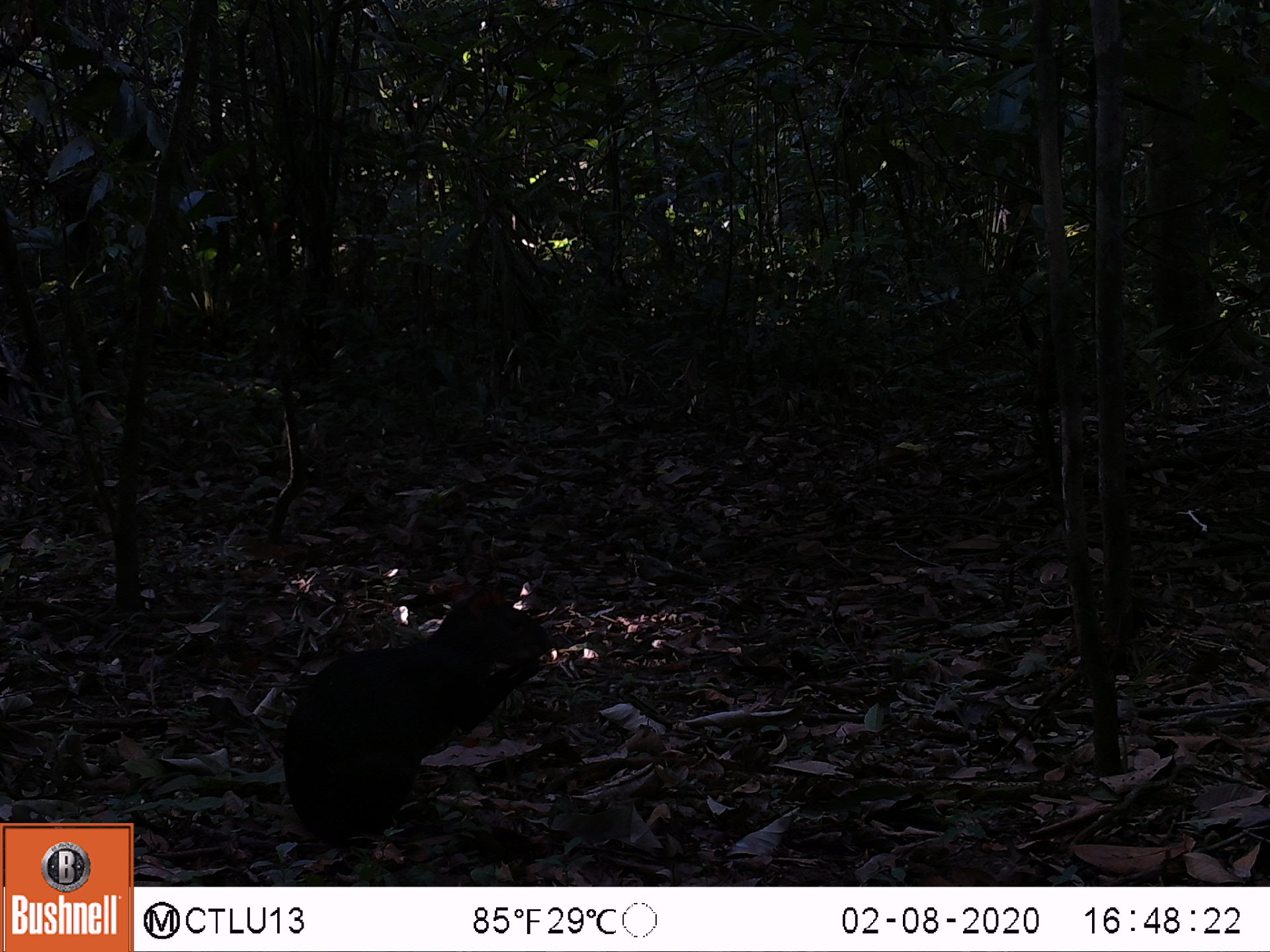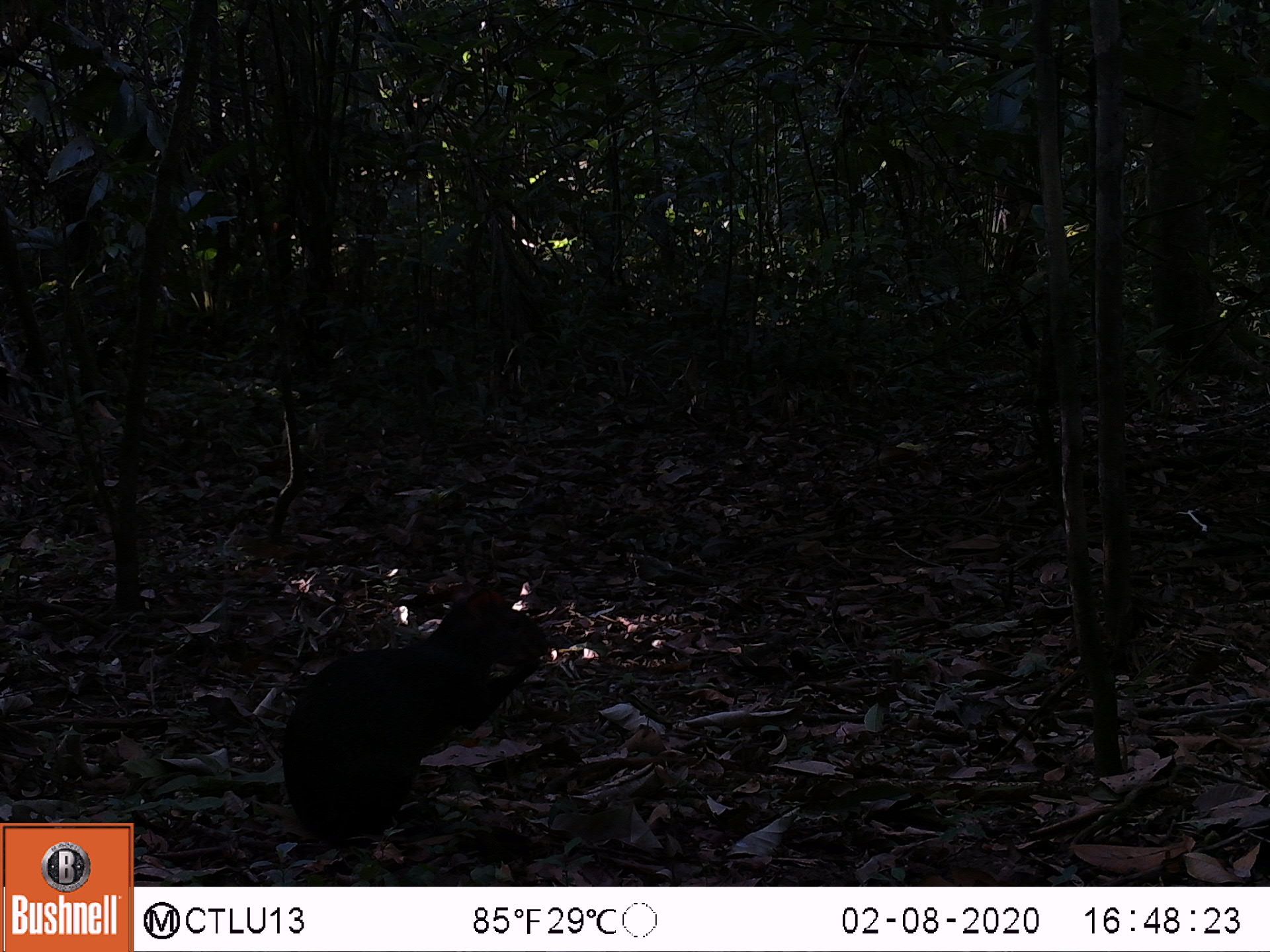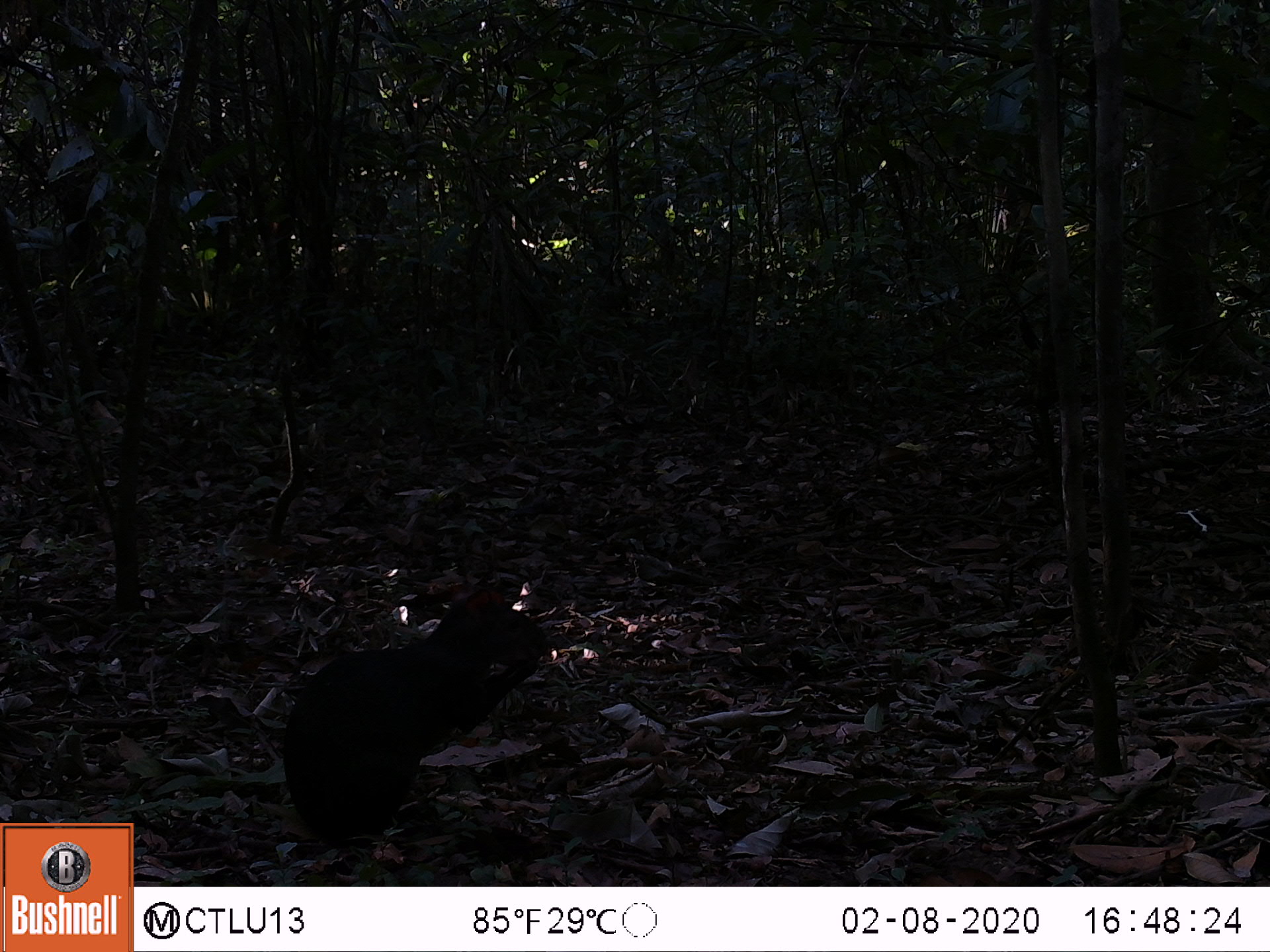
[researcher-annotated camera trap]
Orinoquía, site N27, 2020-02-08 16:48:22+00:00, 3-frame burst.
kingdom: Animalia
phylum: Chordata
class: Mammalia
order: Rodentia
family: Dasyproctidae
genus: Dasyprocta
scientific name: Dasyprocta fuliginosa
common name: black agouti